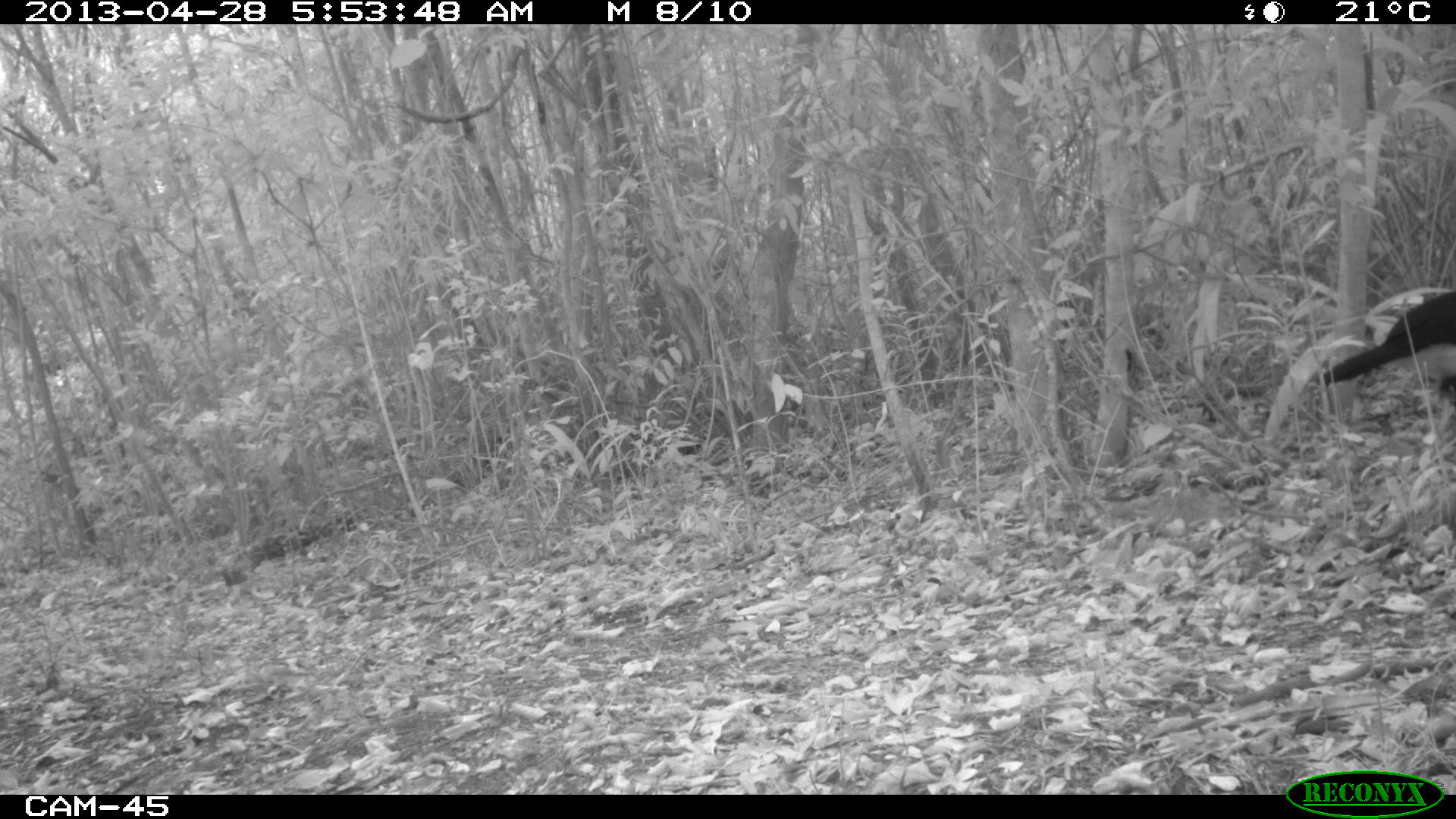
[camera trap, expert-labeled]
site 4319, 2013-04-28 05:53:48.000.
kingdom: Animalia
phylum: Chordata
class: Aves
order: Galliformes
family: Cracidae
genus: Crax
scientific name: Crax rubra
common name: great curassow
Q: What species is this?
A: Crax rubra (great curassow).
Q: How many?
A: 1.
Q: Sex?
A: Male.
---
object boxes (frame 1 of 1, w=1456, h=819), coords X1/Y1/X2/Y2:
crax rubra: 1315/290/1456/386